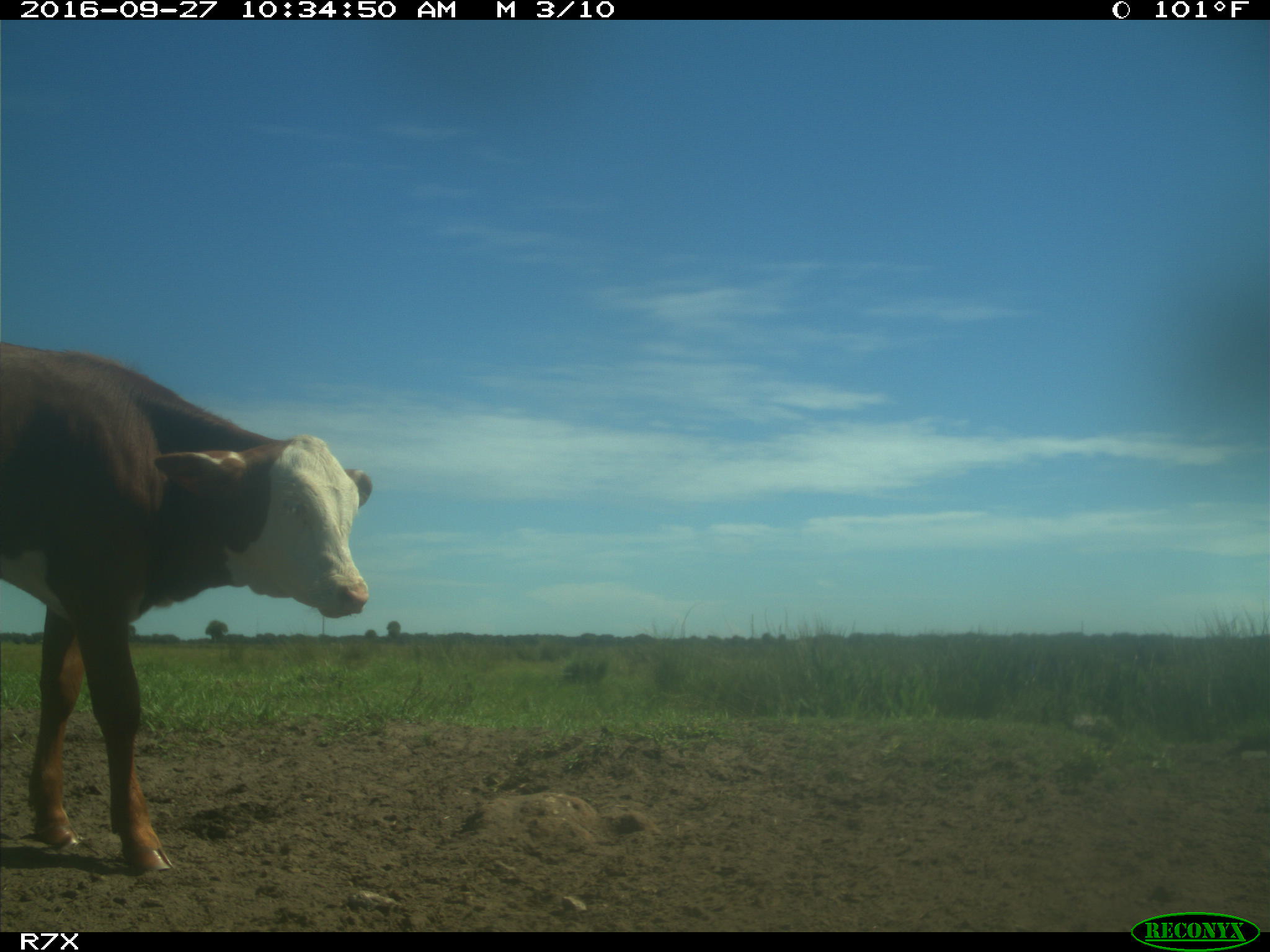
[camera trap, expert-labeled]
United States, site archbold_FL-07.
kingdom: Animalia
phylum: Chordata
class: Mammalia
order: Artiodactyla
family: Bovidae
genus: Bos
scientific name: Bos taurus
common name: domestic cow